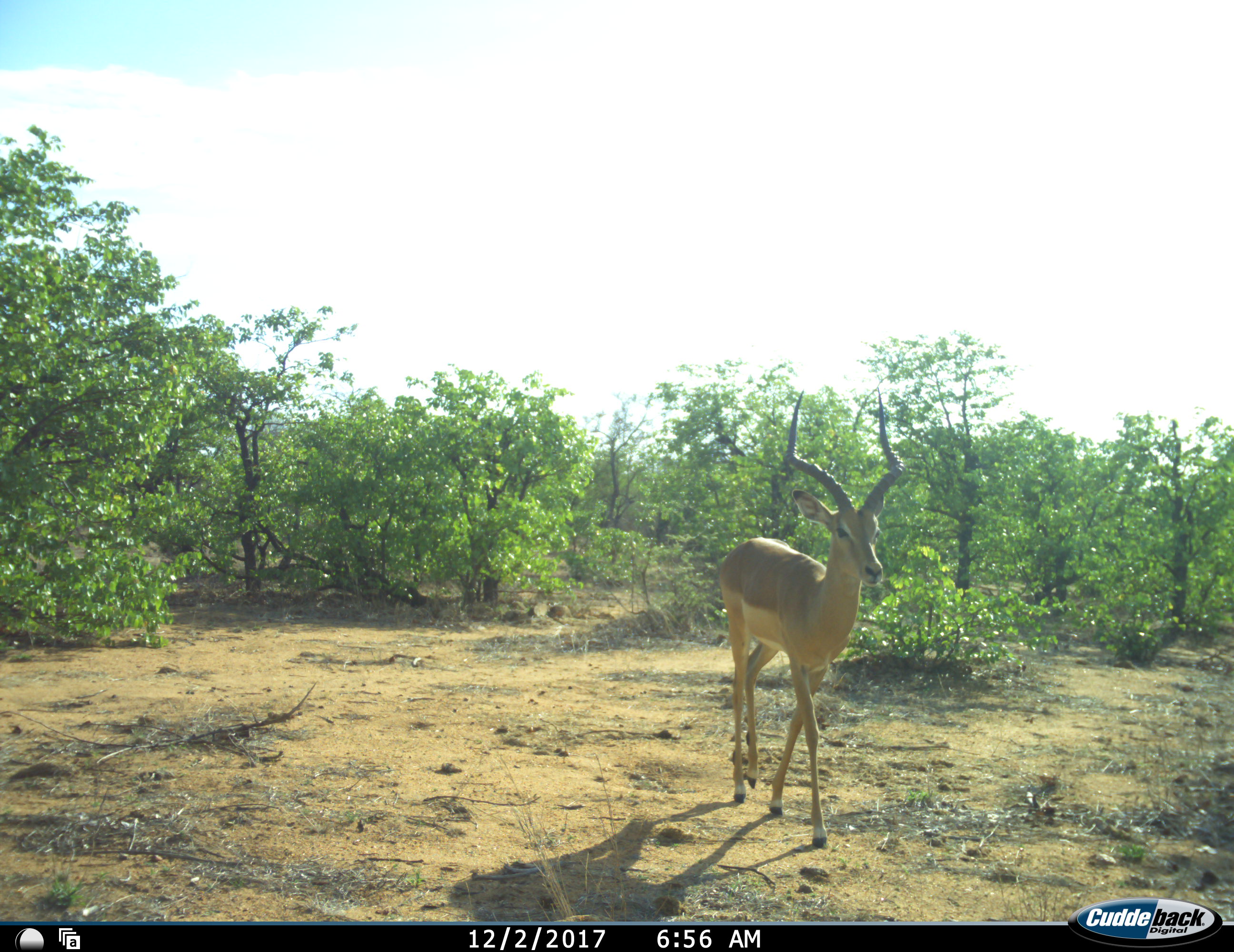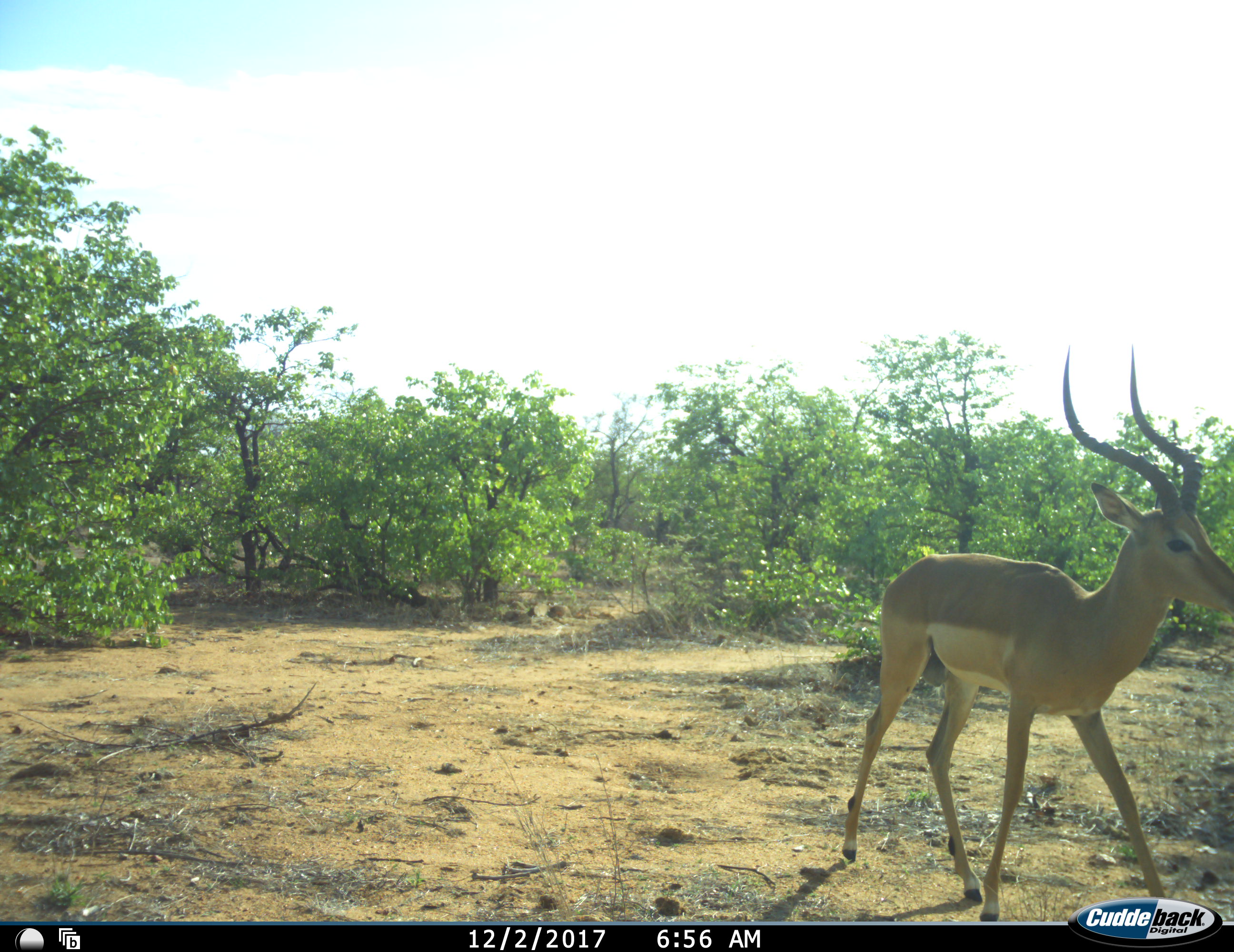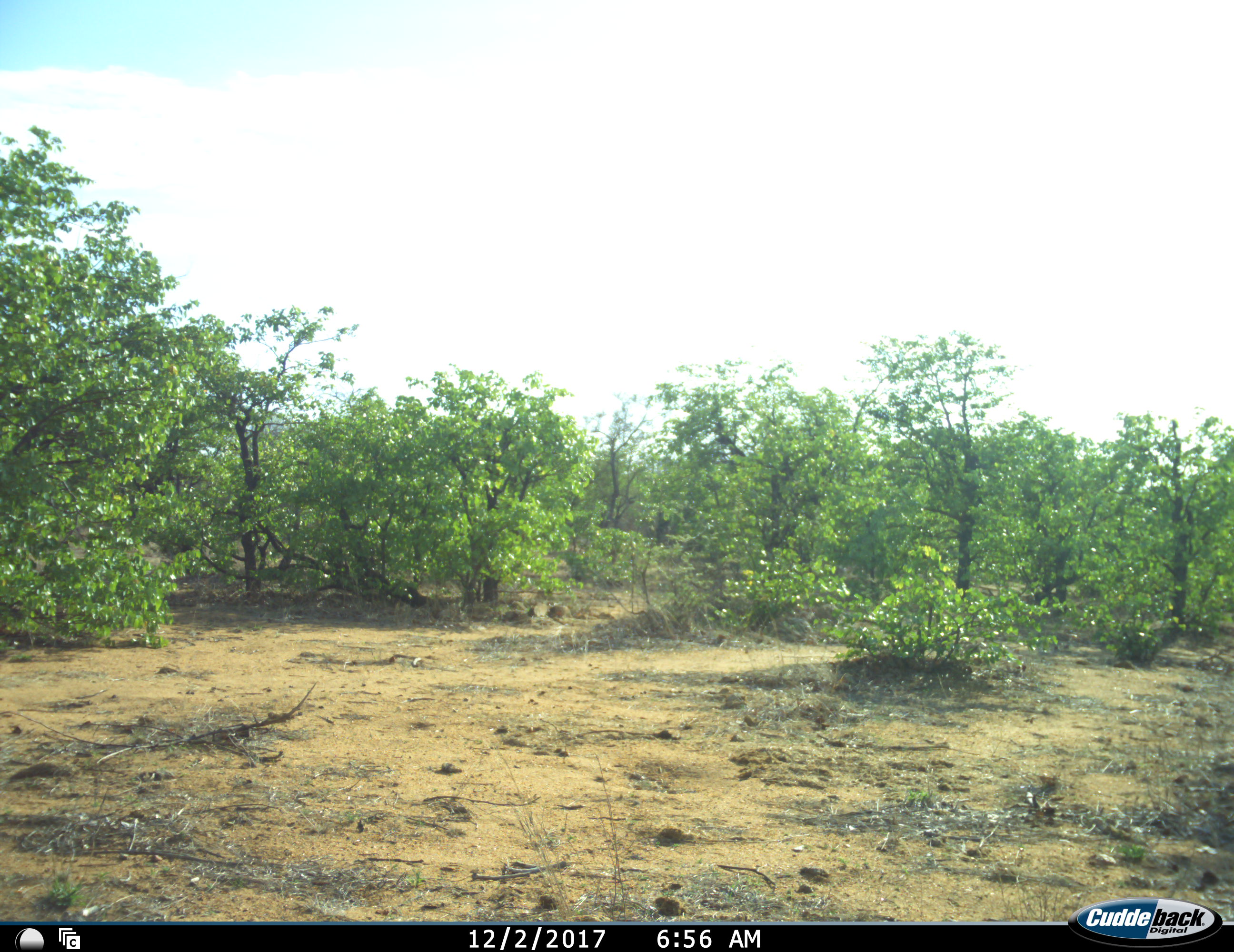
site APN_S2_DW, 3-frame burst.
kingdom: Animalia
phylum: Chordata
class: Mammalia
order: Artiodactyla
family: Bovidae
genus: Aepyceros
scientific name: Aepyceros melampus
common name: impala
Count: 1.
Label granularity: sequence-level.